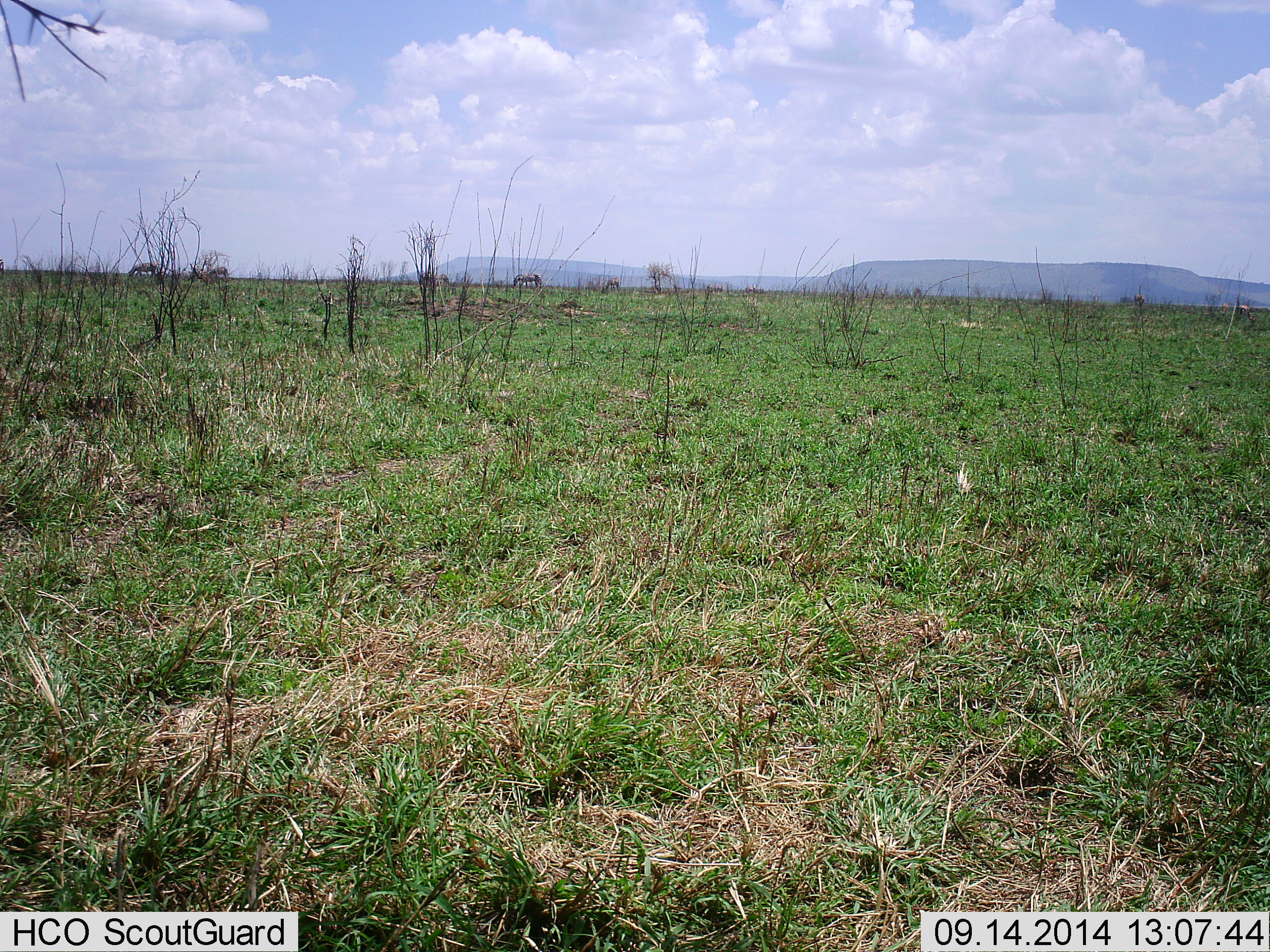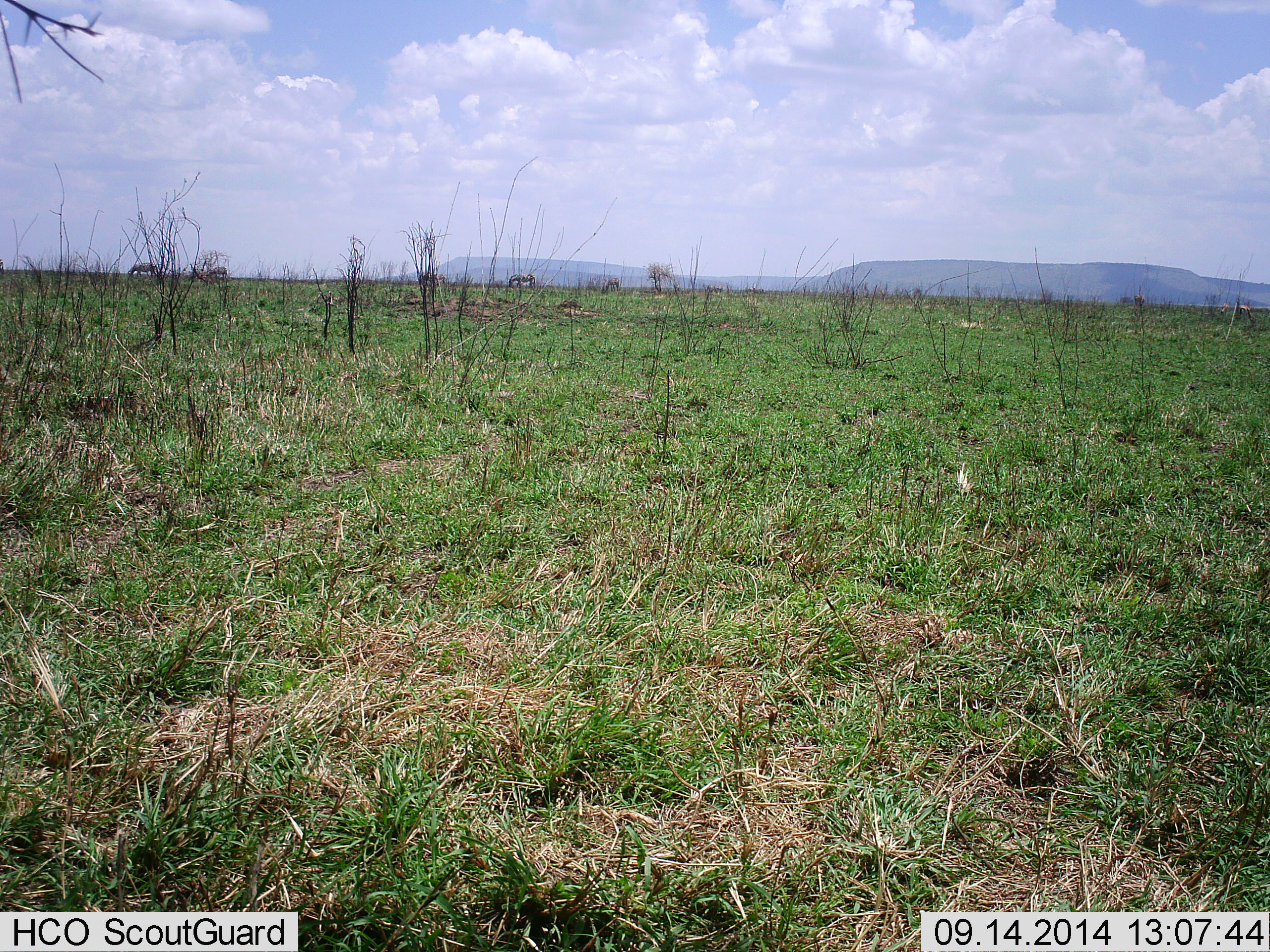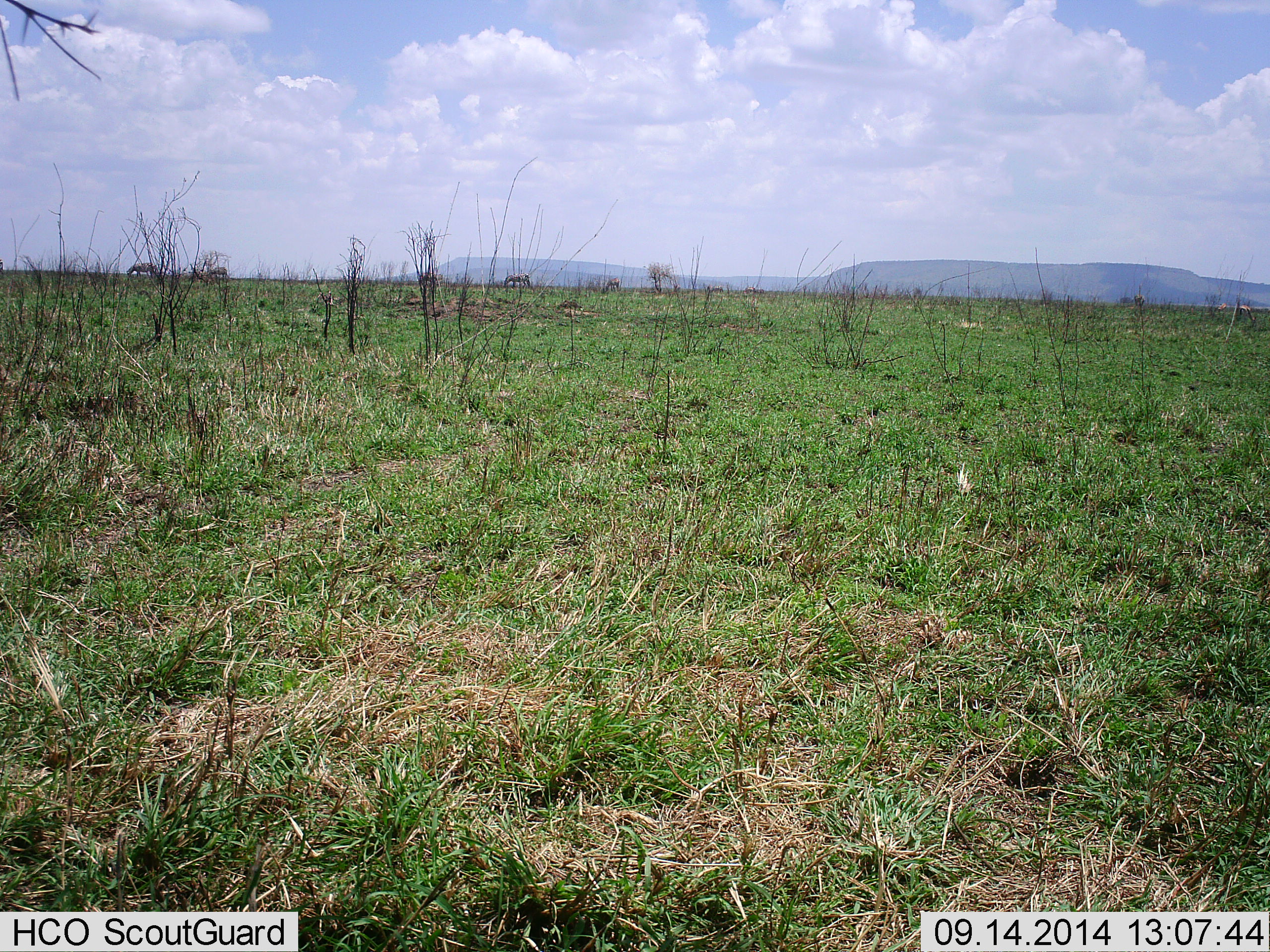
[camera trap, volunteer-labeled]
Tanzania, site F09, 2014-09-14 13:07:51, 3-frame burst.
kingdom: Animalia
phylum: Chordata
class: Mammalia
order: Perissodactyla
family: Equidae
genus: Equus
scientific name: Equus quagga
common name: plains zebra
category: zebra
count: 4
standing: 22%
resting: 0%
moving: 22%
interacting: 0%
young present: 0%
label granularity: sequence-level